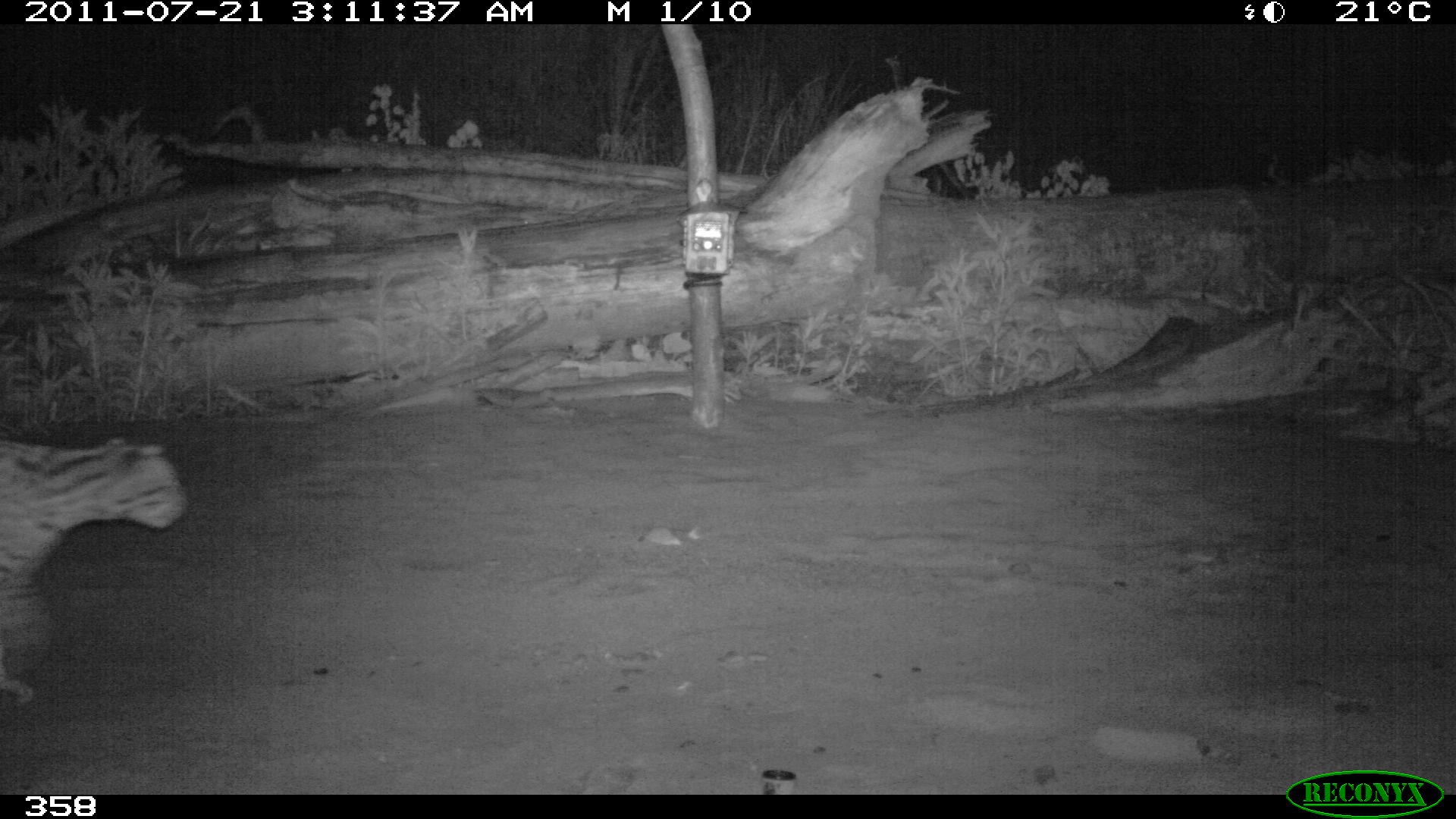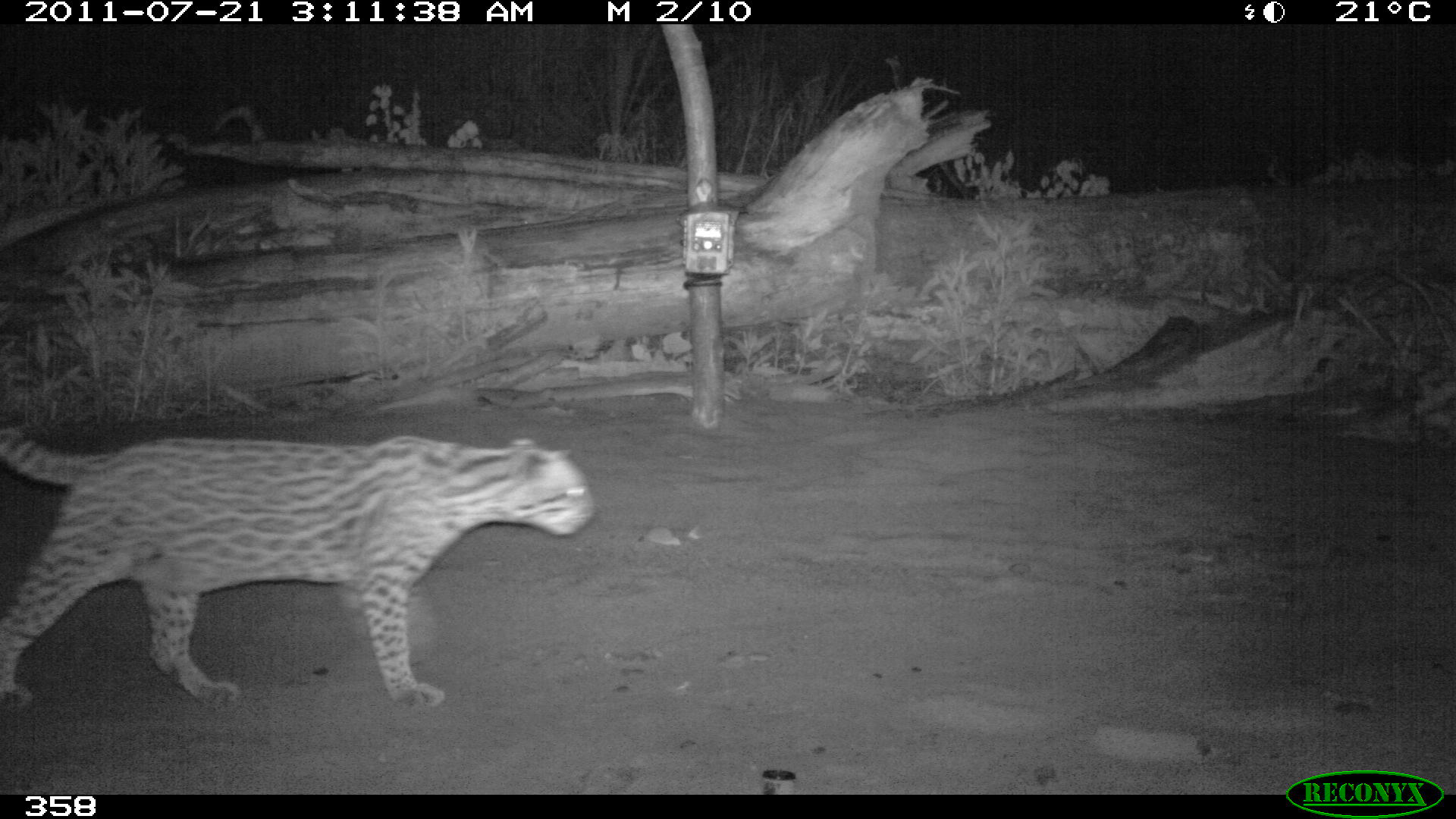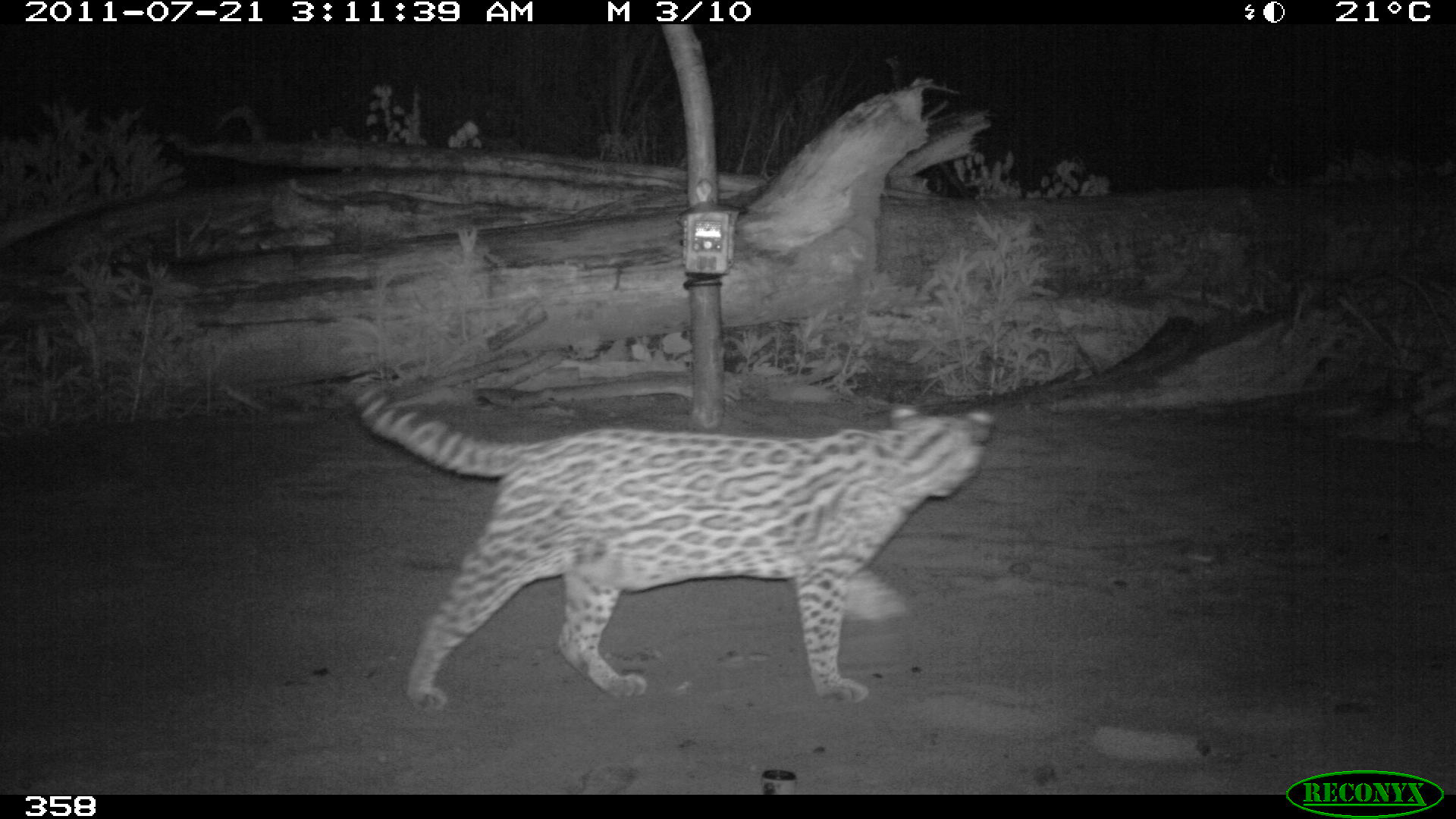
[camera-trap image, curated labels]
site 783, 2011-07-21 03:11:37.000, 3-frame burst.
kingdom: Animalia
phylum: Chordata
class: Mammalia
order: Carnivora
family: Felidae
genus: Leopardus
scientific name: Leopardus pardalis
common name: ocelot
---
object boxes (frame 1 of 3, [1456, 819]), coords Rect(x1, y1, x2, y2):
leopardus pardalis: Rect(0, 436, 187, 704)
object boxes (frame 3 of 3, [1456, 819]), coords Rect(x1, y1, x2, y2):
leopardus pardalis: Rect(344, 375, 995, 709)